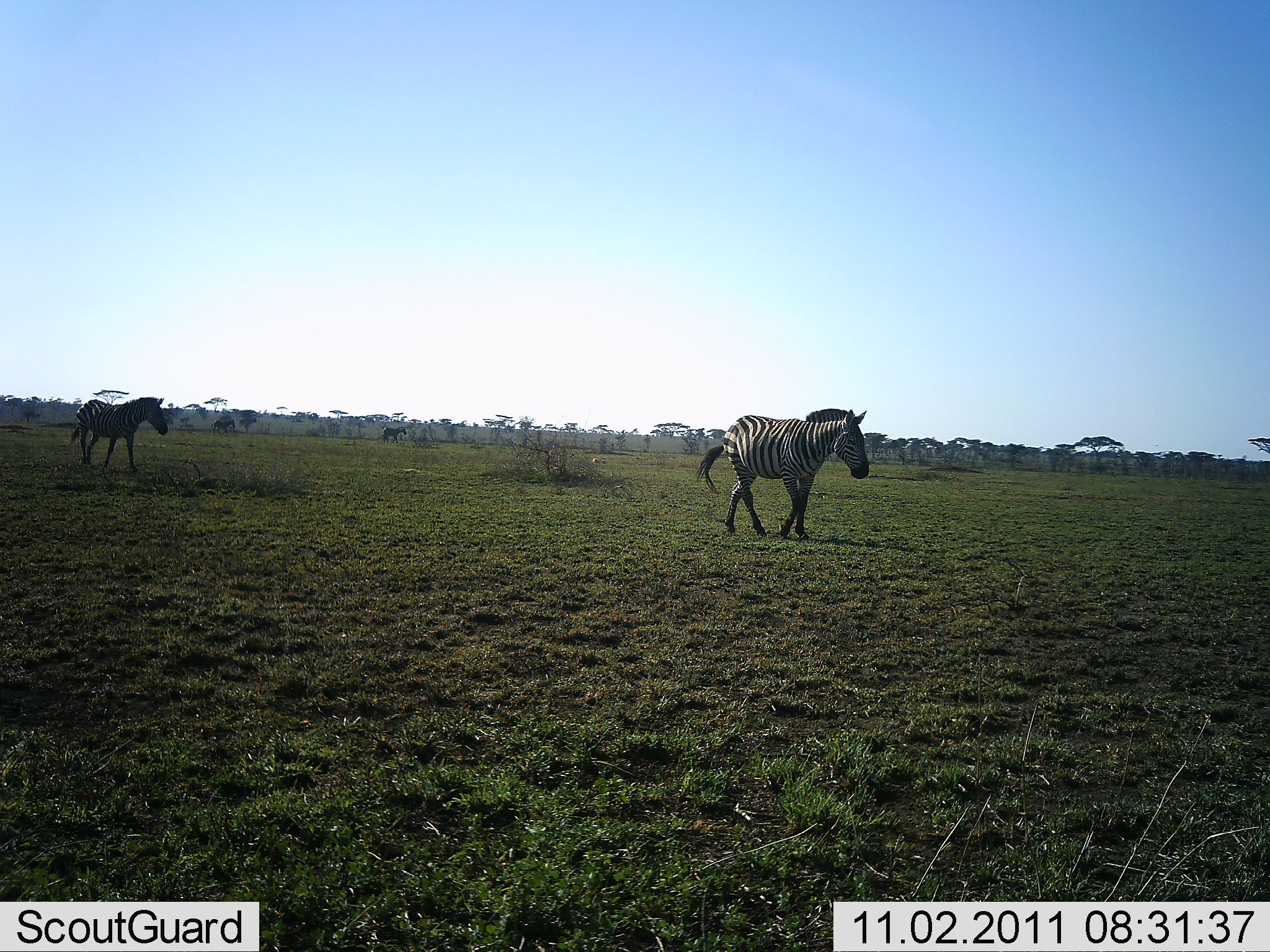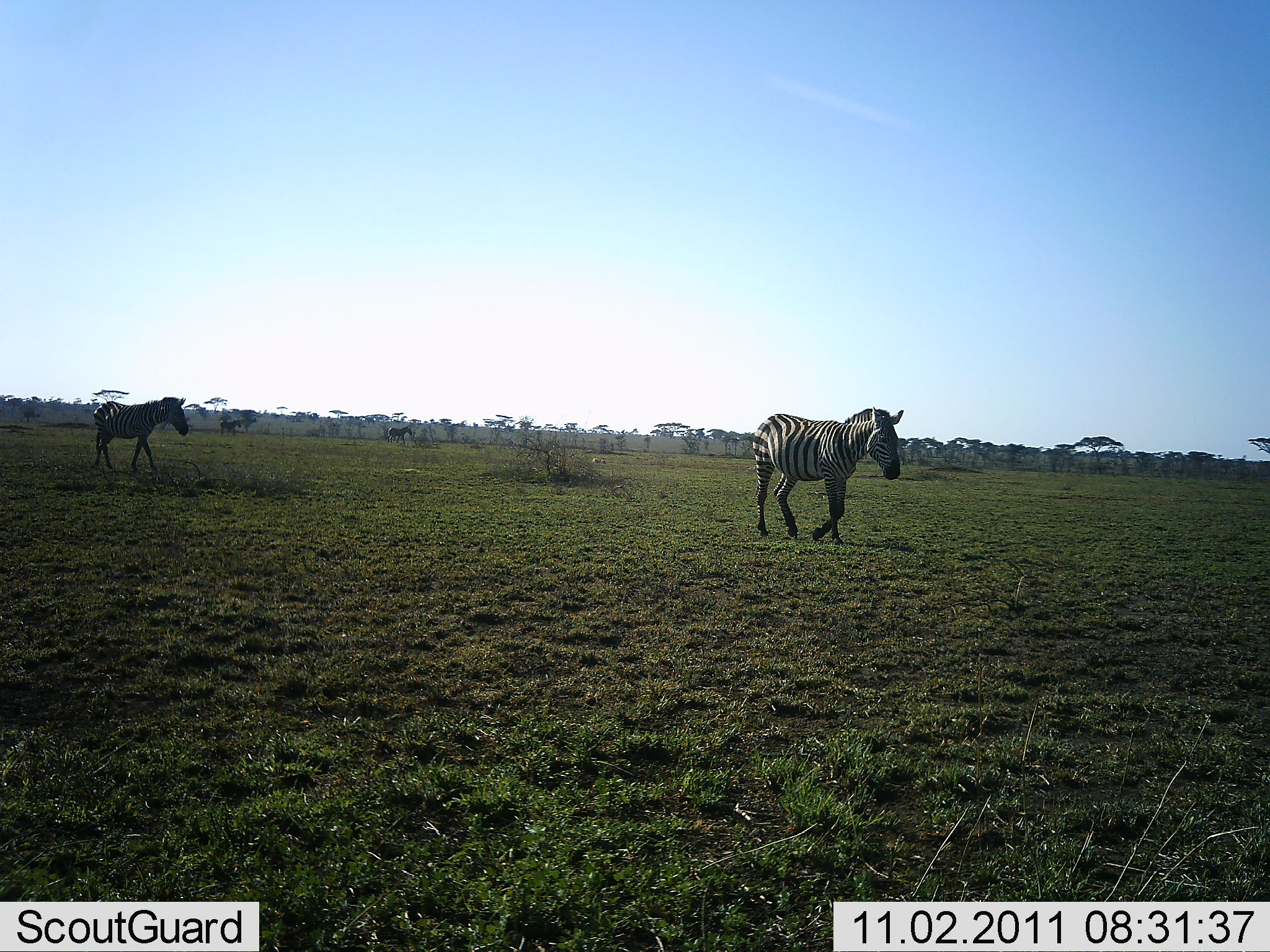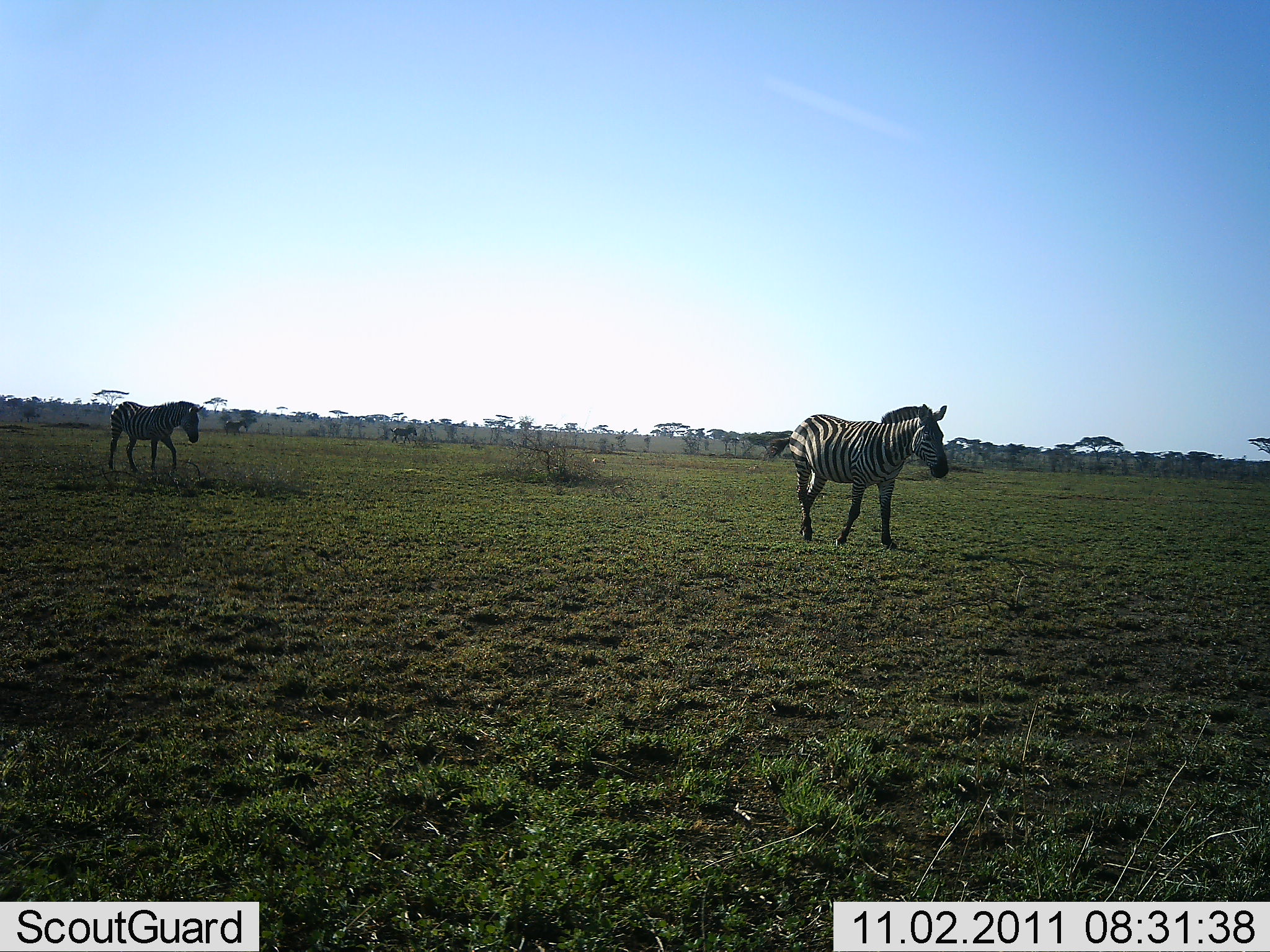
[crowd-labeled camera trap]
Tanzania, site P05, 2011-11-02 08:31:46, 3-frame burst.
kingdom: Animalia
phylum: Chordata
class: Mammalia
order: Perissodactyla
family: Equidae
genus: Equus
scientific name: Equus quagga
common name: plains zebra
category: zebra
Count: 2.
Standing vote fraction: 0%.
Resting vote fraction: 0%.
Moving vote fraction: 100%.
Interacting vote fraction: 0%.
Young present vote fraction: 0%.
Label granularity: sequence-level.